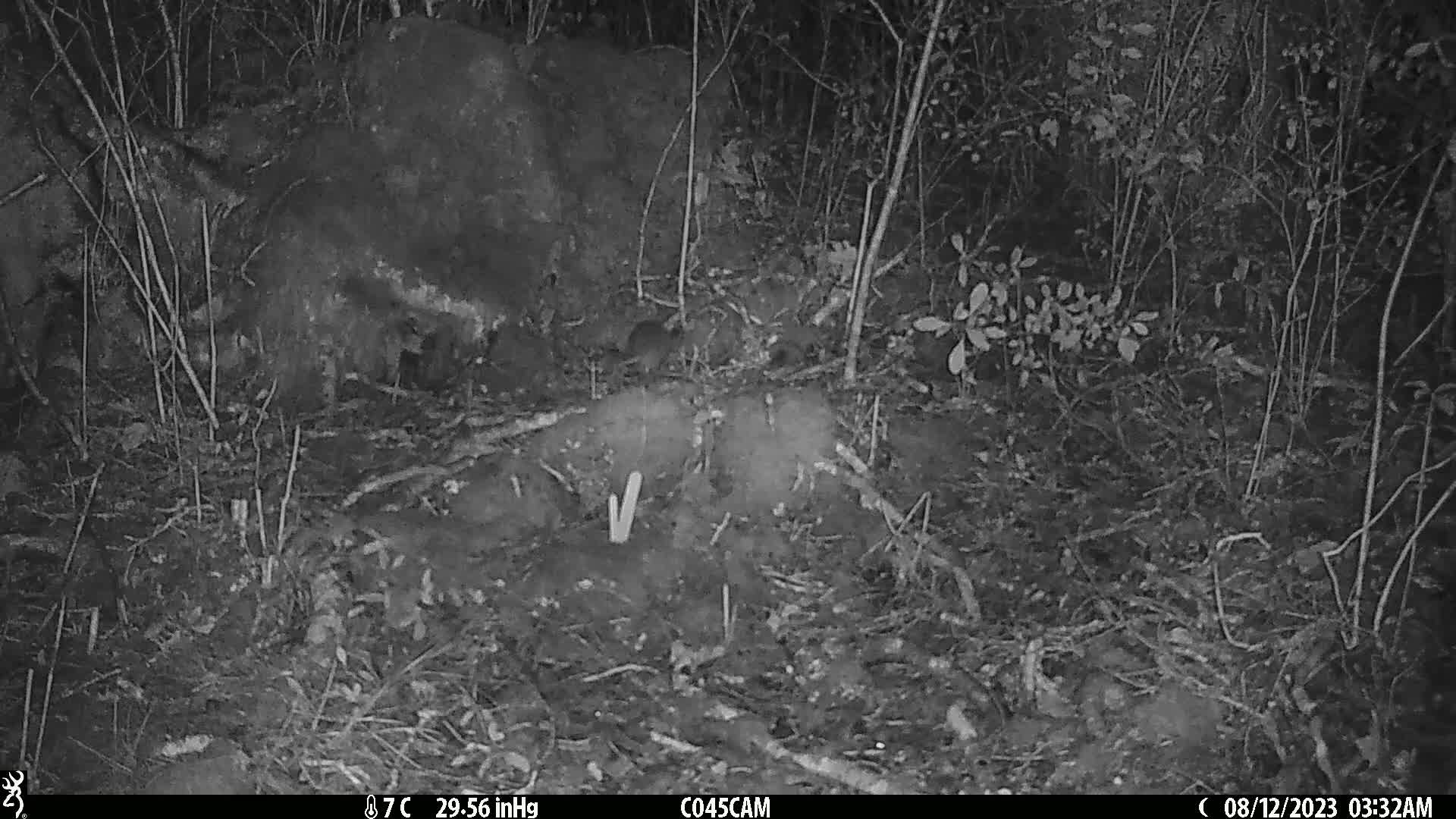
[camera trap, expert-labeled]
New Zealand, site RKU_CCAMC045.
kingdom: Animalia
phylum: Chordata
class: Mammalia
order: Rodentia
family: Muridae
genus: Rattus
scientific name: Rattus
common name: rat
Rat (Rattus).